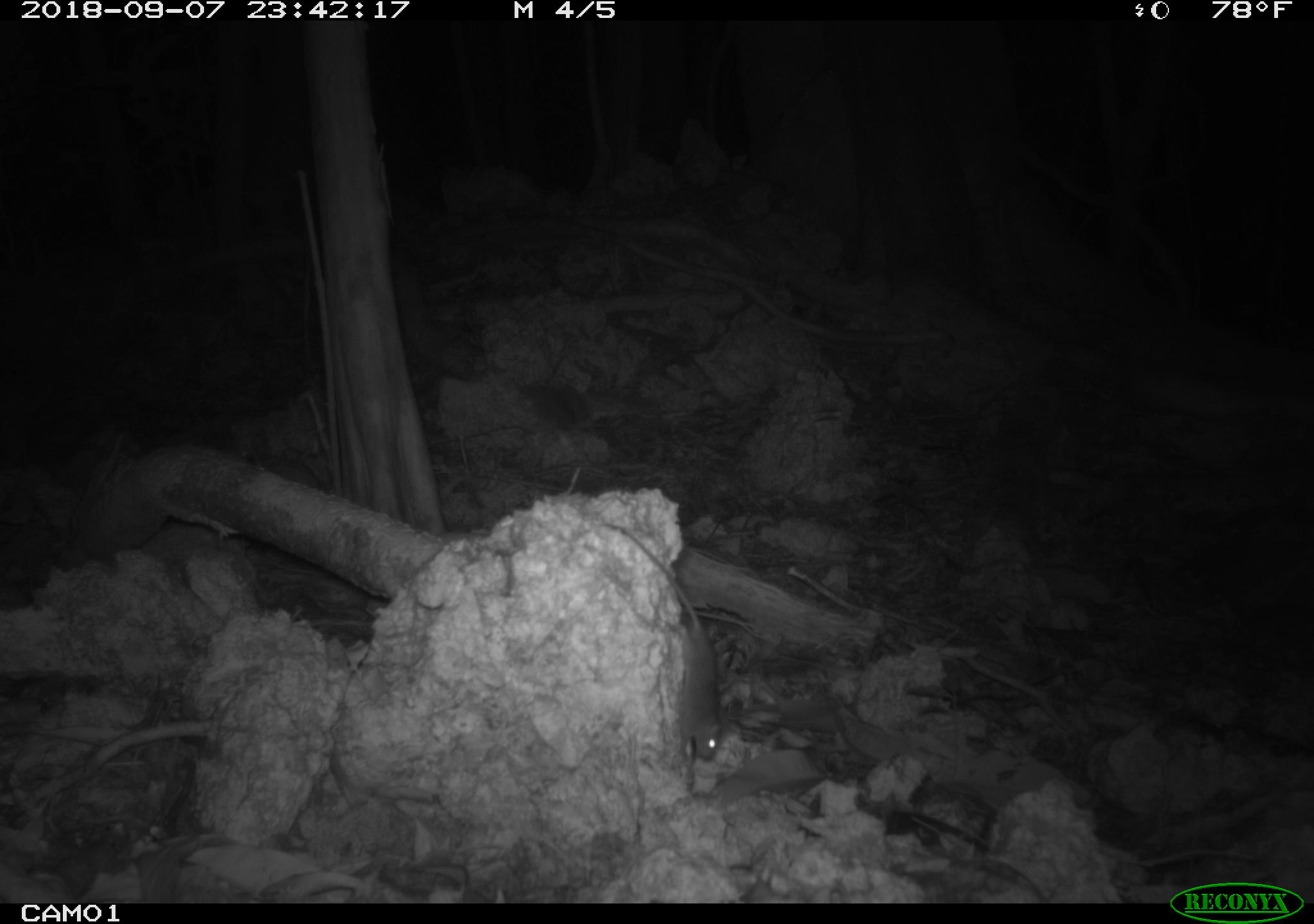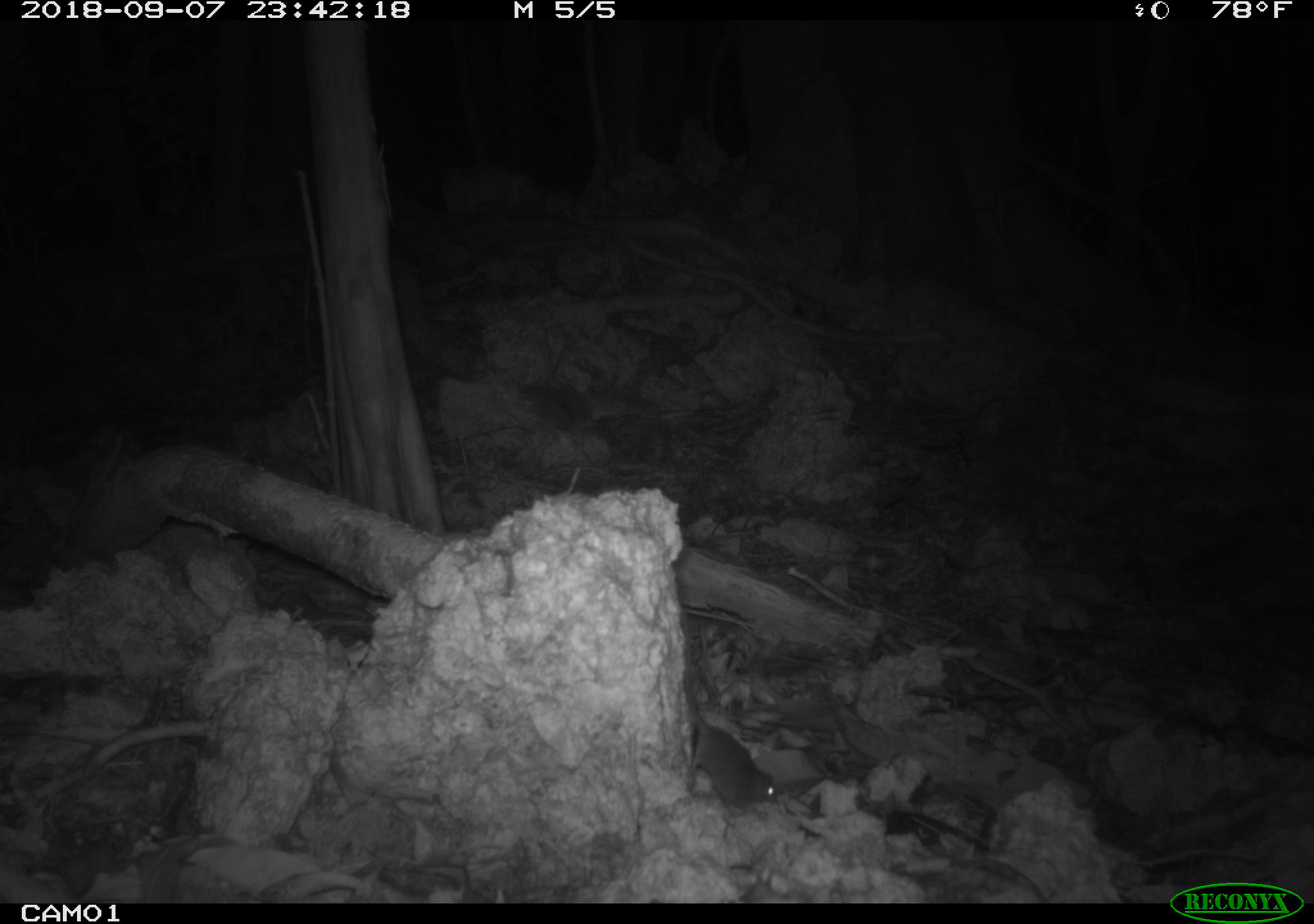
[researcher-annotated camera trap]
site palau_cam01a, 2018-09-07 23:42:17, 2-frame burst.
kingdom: Animalia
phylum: Chordata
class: Mammalia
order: Rodentia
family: Muridae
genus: Rattus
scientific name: Rattus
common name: rat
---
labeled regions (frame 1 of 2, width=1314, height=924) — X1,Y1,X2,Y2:
rat: 599,507,732,770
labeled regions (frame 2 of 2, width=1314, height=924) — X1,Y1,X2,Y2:
rat: 681,702,778,813